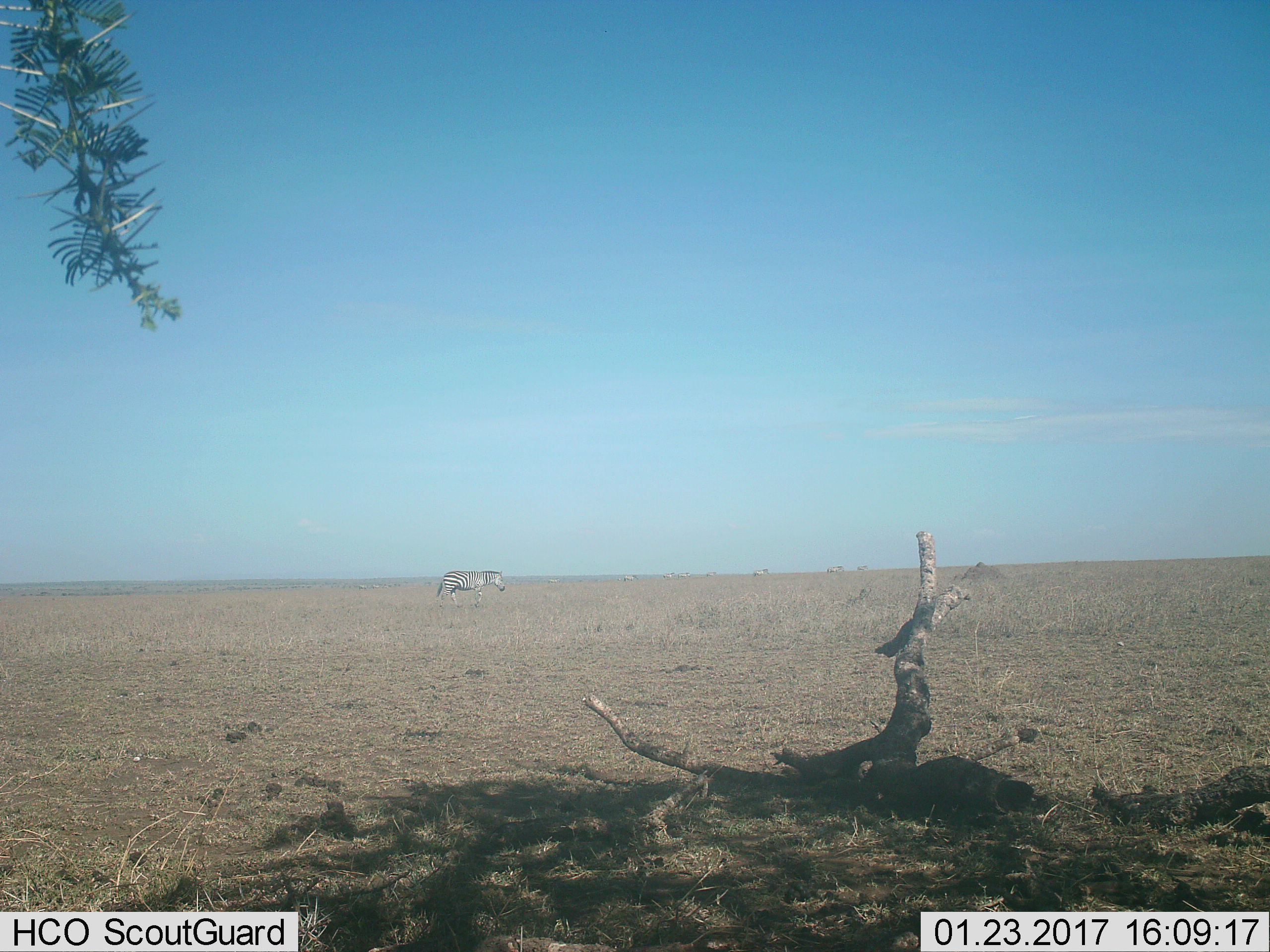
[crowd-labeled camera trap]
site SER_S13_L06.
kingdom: Animalia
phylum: Chordata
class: Mammalia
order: Perissodactyla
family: Equidae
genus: Equus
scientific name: Equus quagga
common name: plains zebra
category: zebraplains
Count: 1.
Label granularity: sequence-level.